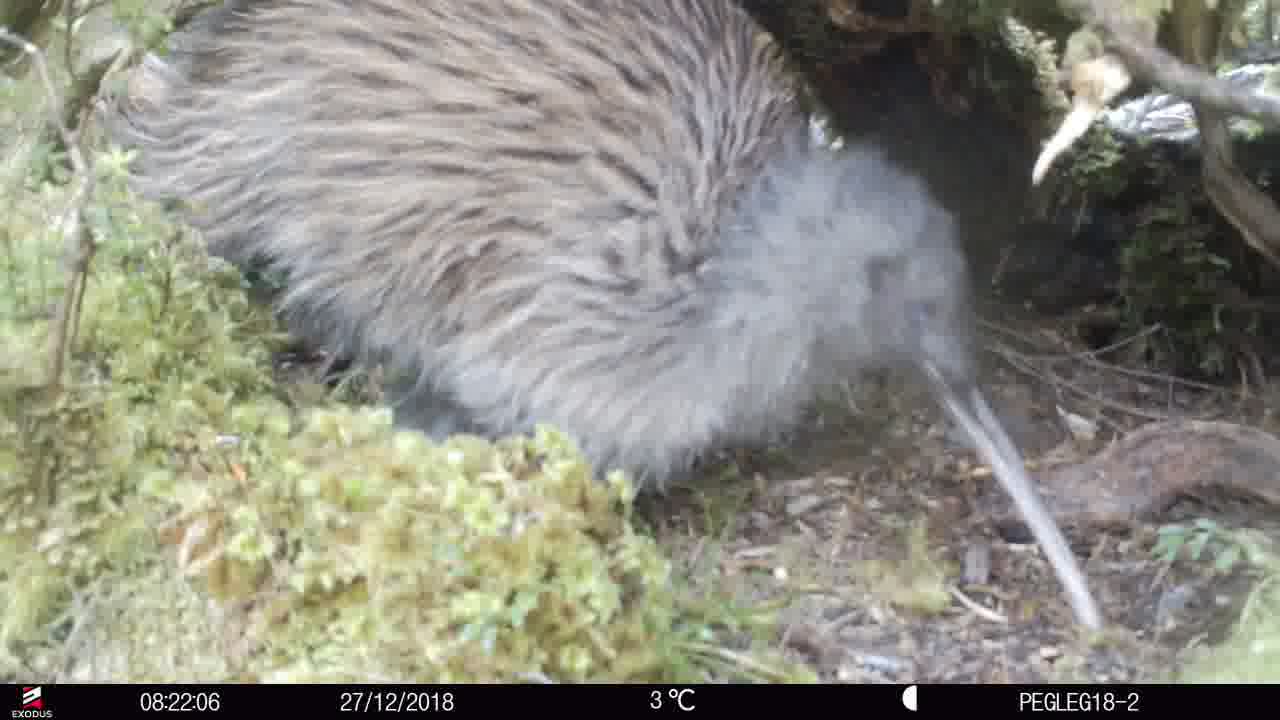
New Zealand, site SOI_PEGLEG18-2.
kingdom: Animalia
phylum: Chordata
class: Aves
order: Apterygiformes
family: Apterygidae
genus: Apteryx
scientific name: Apteryx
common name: kiwi